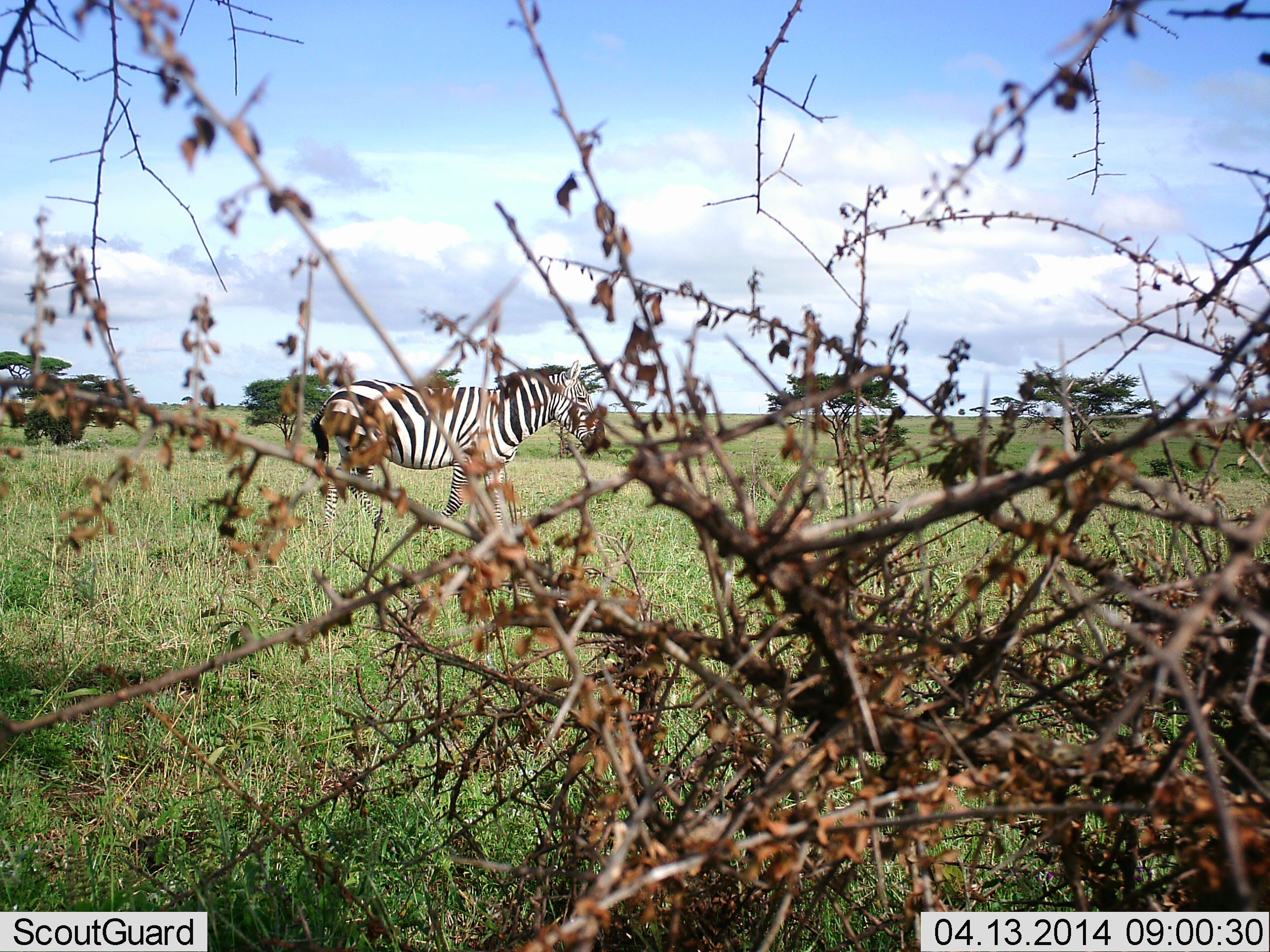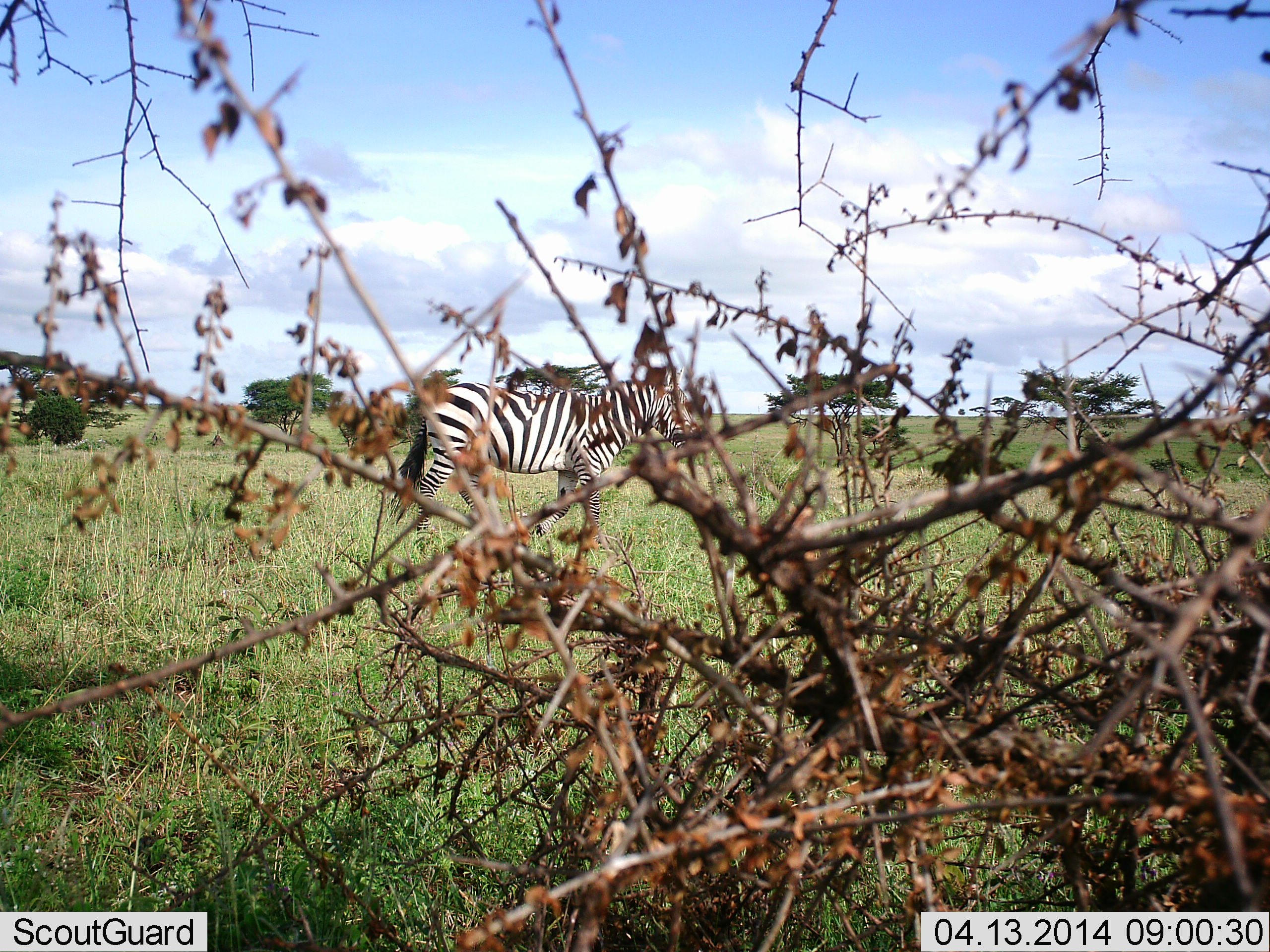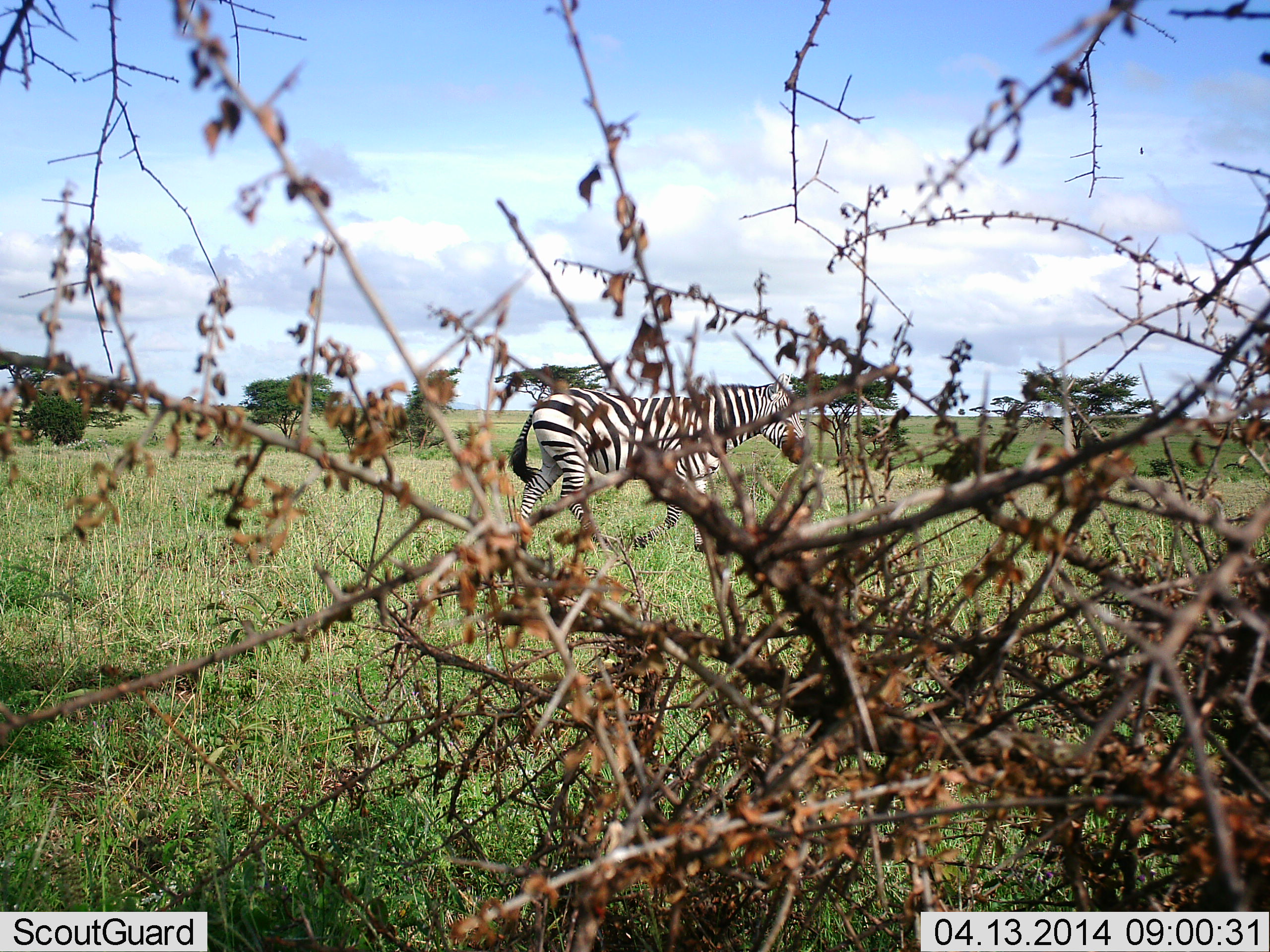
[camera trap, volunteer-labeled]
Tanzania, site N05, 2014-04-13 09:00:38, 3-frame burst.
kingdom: Animalia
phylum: Chordata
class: Mammalia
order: Perissodactyla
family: Equidae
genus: Equus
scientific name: Equus quagga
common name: plains zebra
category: zebra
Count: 1.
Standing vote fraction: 18%.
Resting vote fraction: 0%.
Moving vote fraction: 82%.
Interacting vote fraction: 0%.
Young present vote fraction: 0%.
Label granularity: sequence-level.